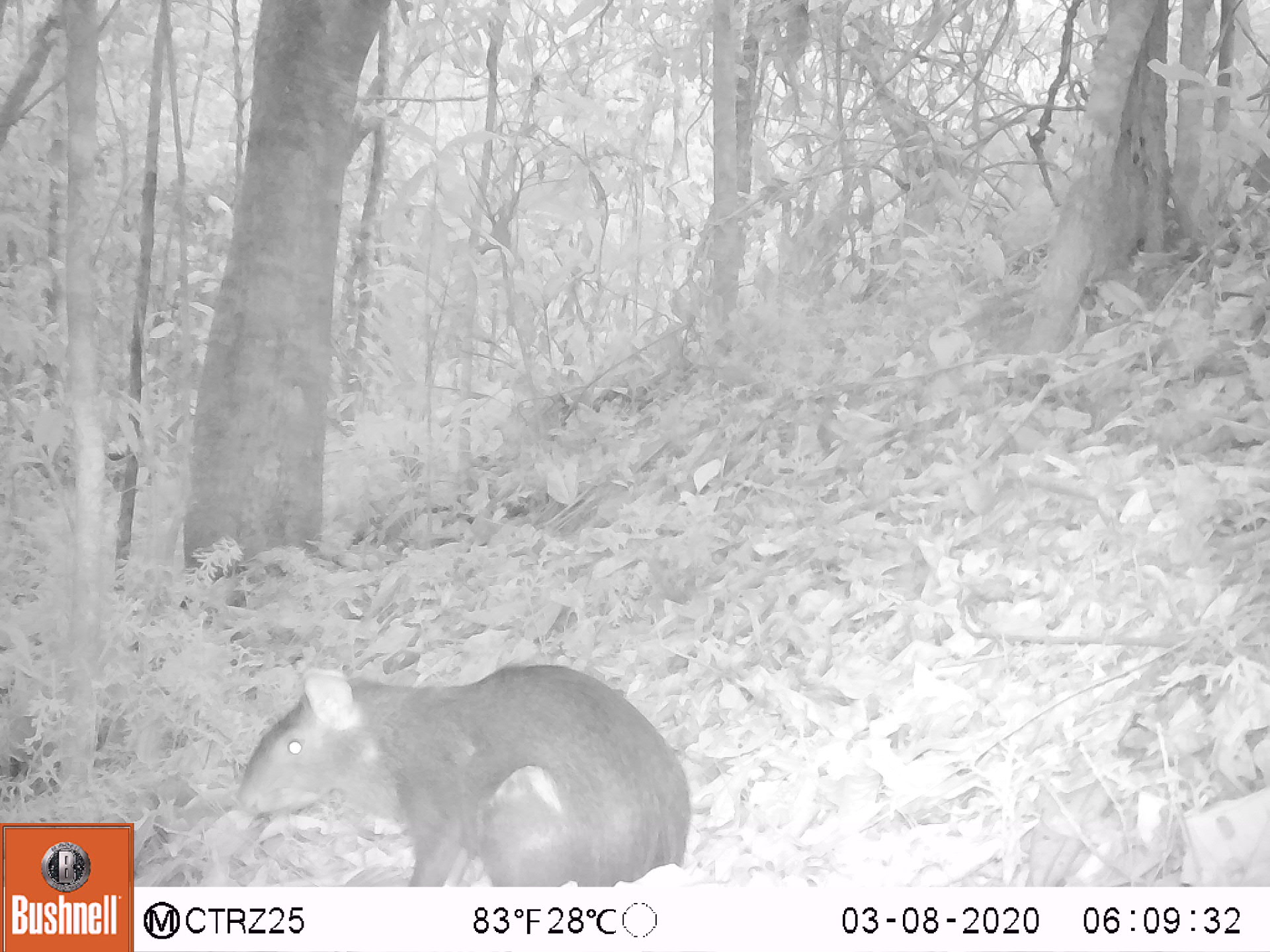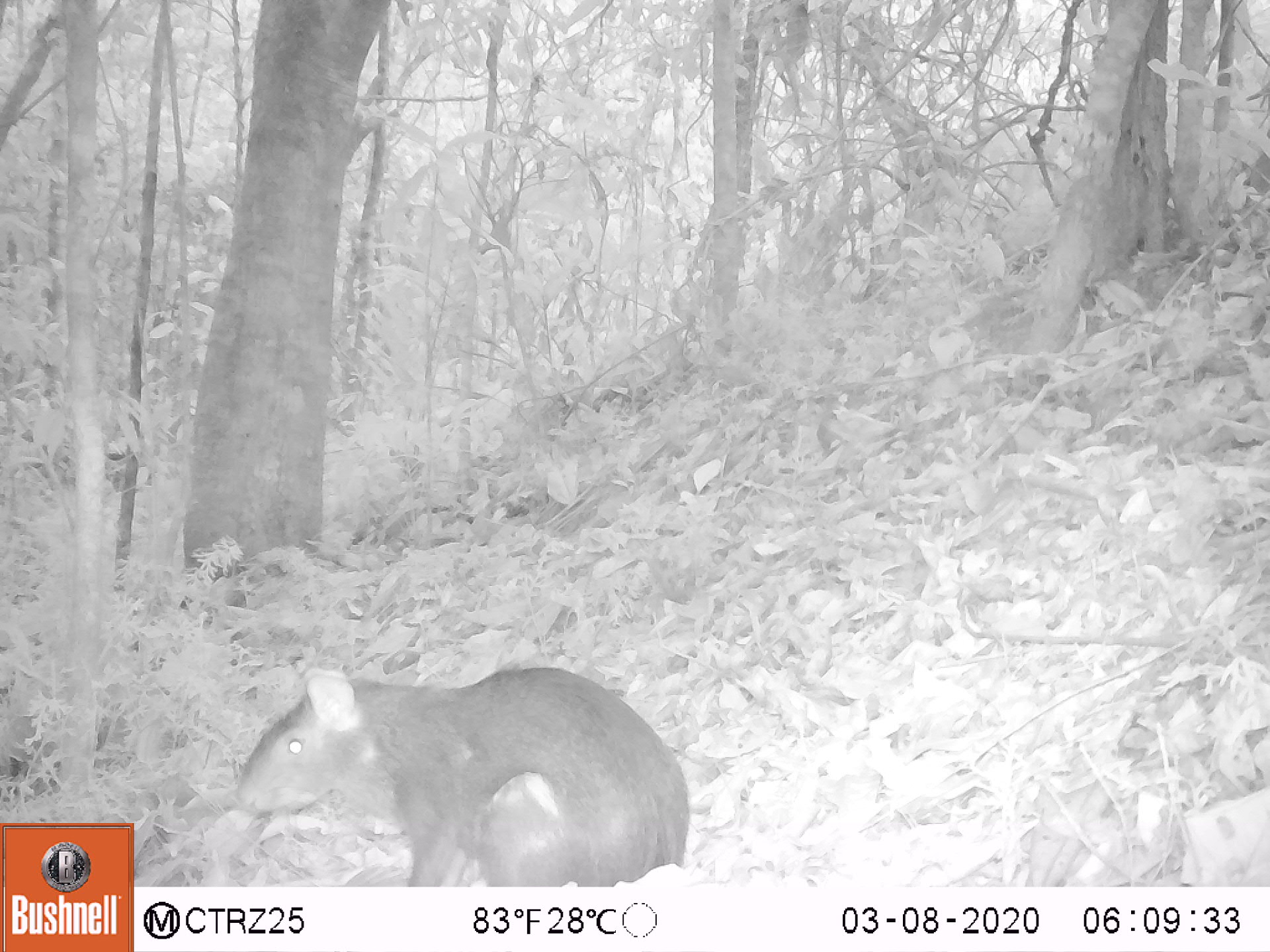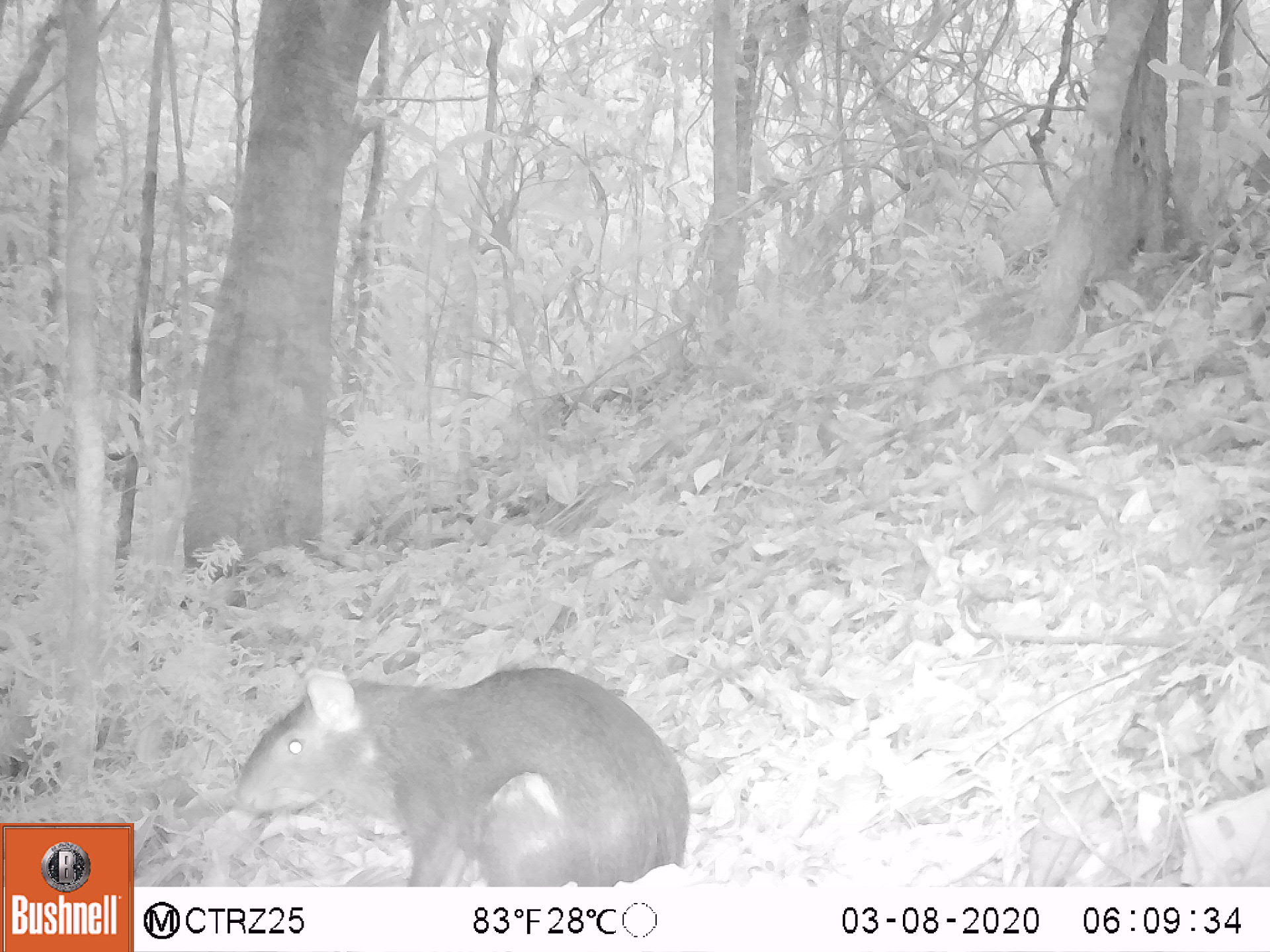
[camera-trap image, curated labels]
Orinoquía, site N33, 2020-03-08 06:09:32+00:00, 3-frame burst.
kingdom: Animalia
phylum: Chordata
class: Mammalia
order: Rodentia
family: Dasyproctidae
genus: Dasyprocta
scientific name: Dasyprocta fuliginosa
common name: black agouti